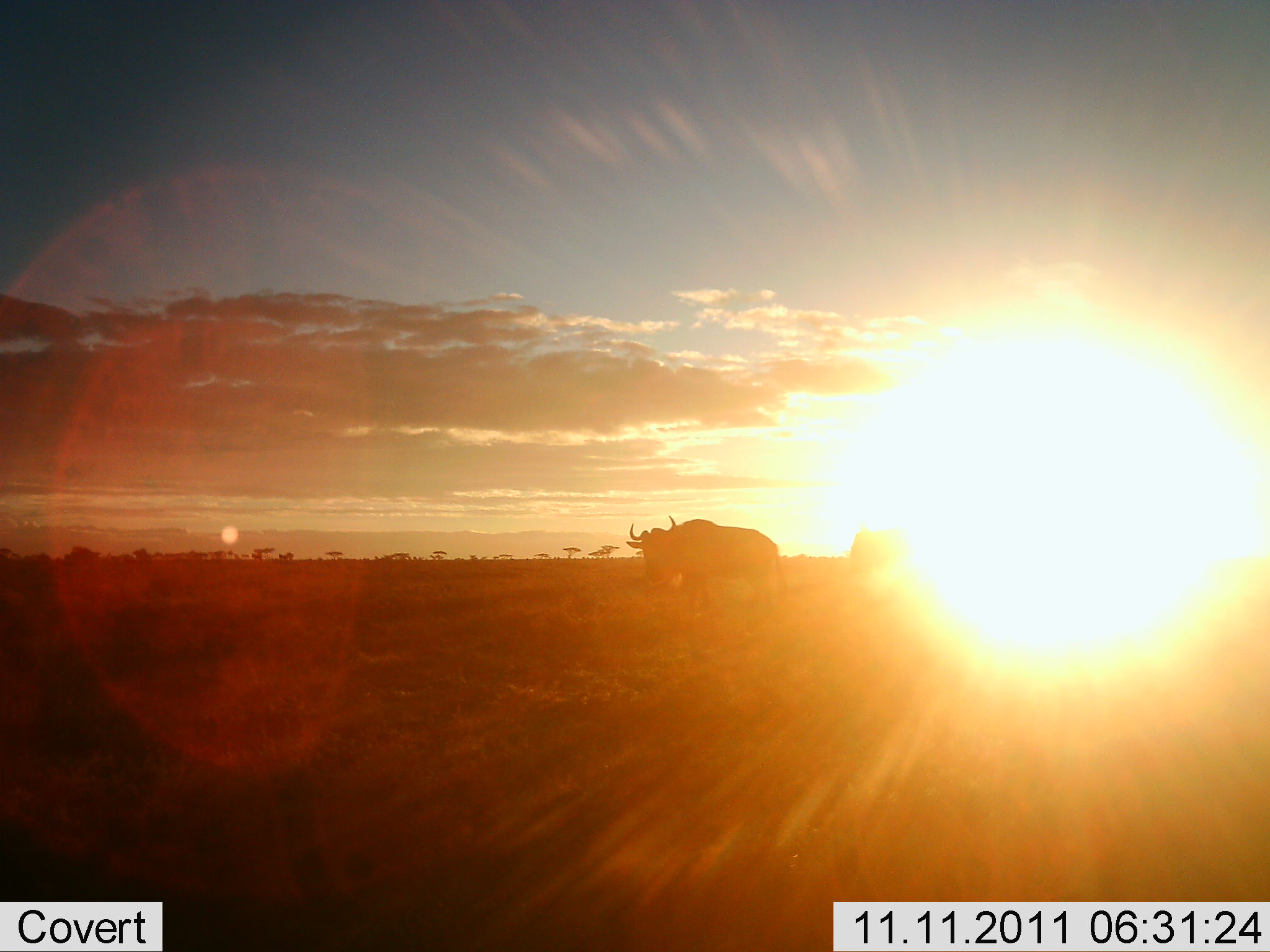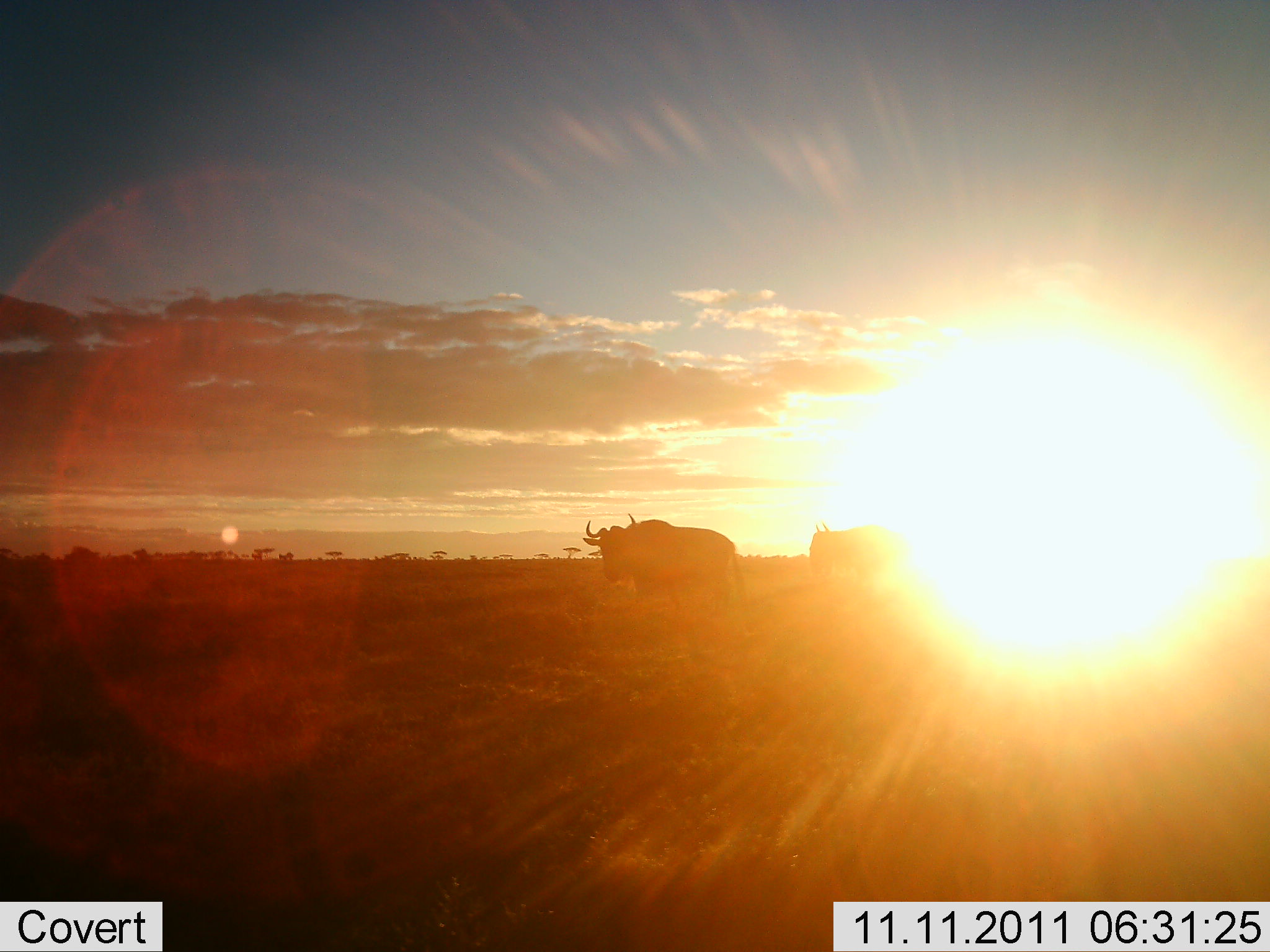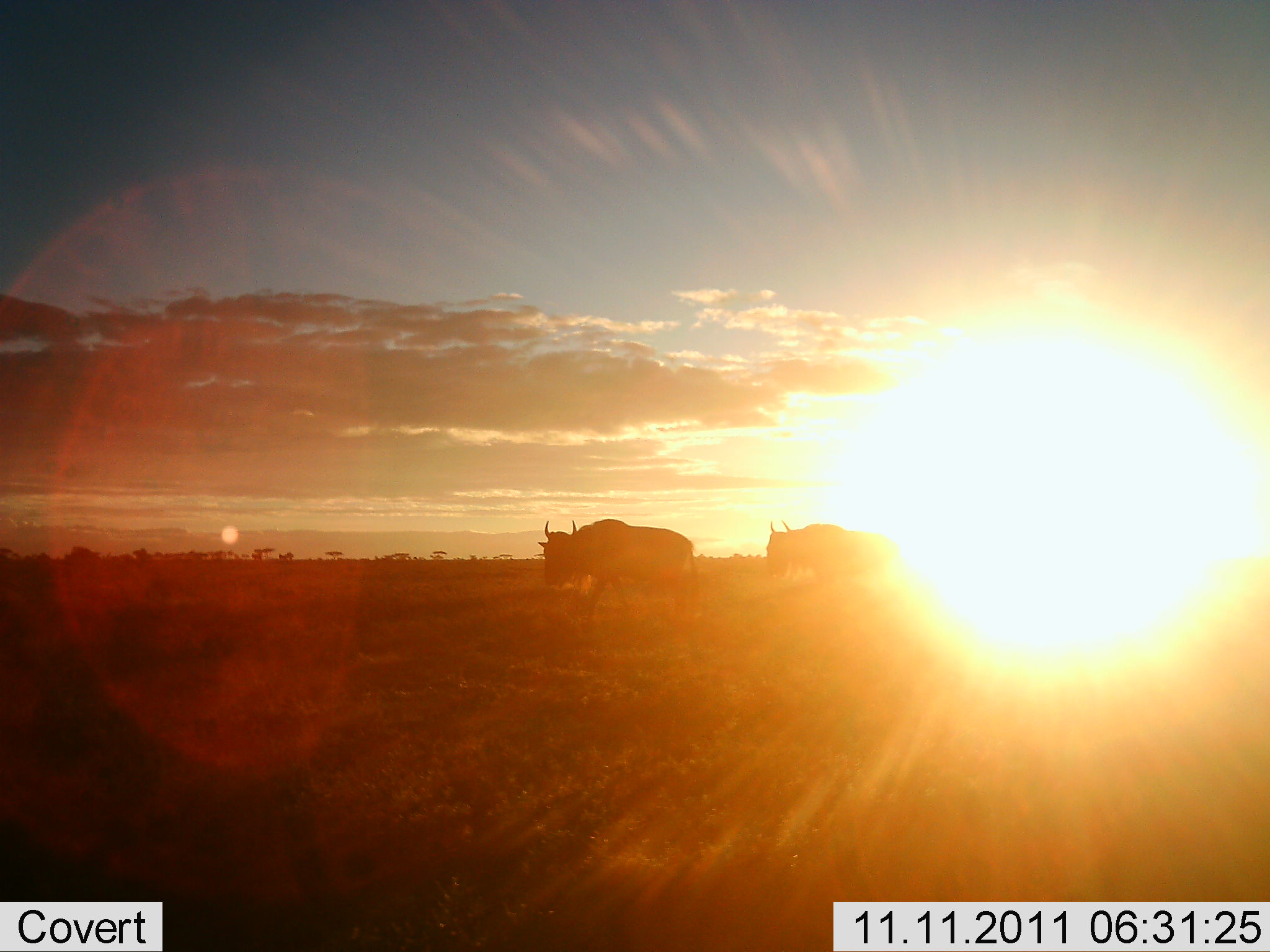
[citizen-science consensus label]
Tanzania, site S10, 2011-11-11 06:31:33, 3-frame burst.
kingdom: Animalia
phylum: Chordata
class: Mammalia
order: Artiodactyla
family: Bovidae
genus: Connochaetes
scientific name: Connochaetes taurinus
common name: blue wildebeest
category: wildebeest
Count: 2.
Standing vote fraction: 0%.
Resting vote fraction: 0%.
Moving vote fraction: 100%.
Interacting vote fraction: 0%.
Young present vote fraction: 0%.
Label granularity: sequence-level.